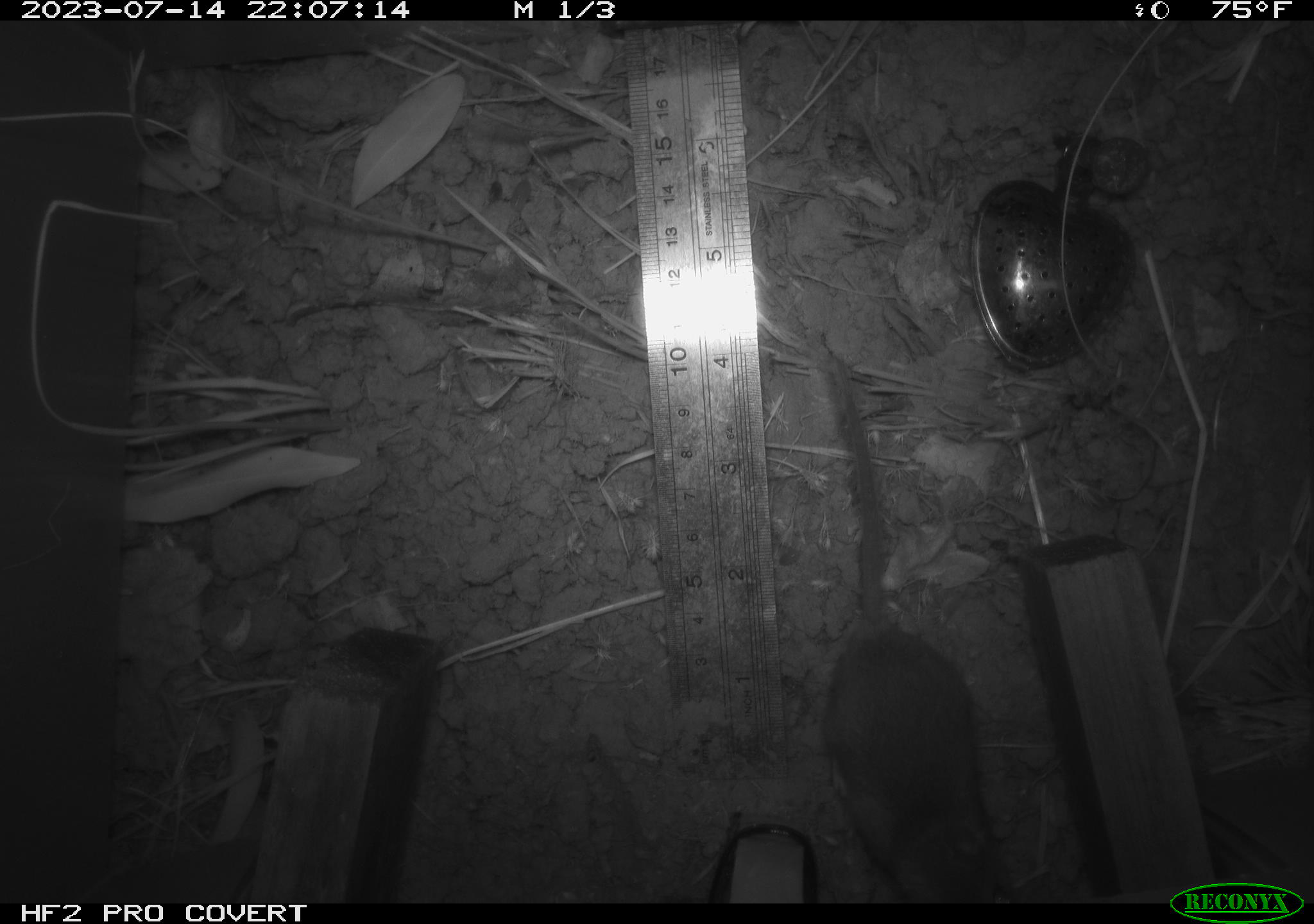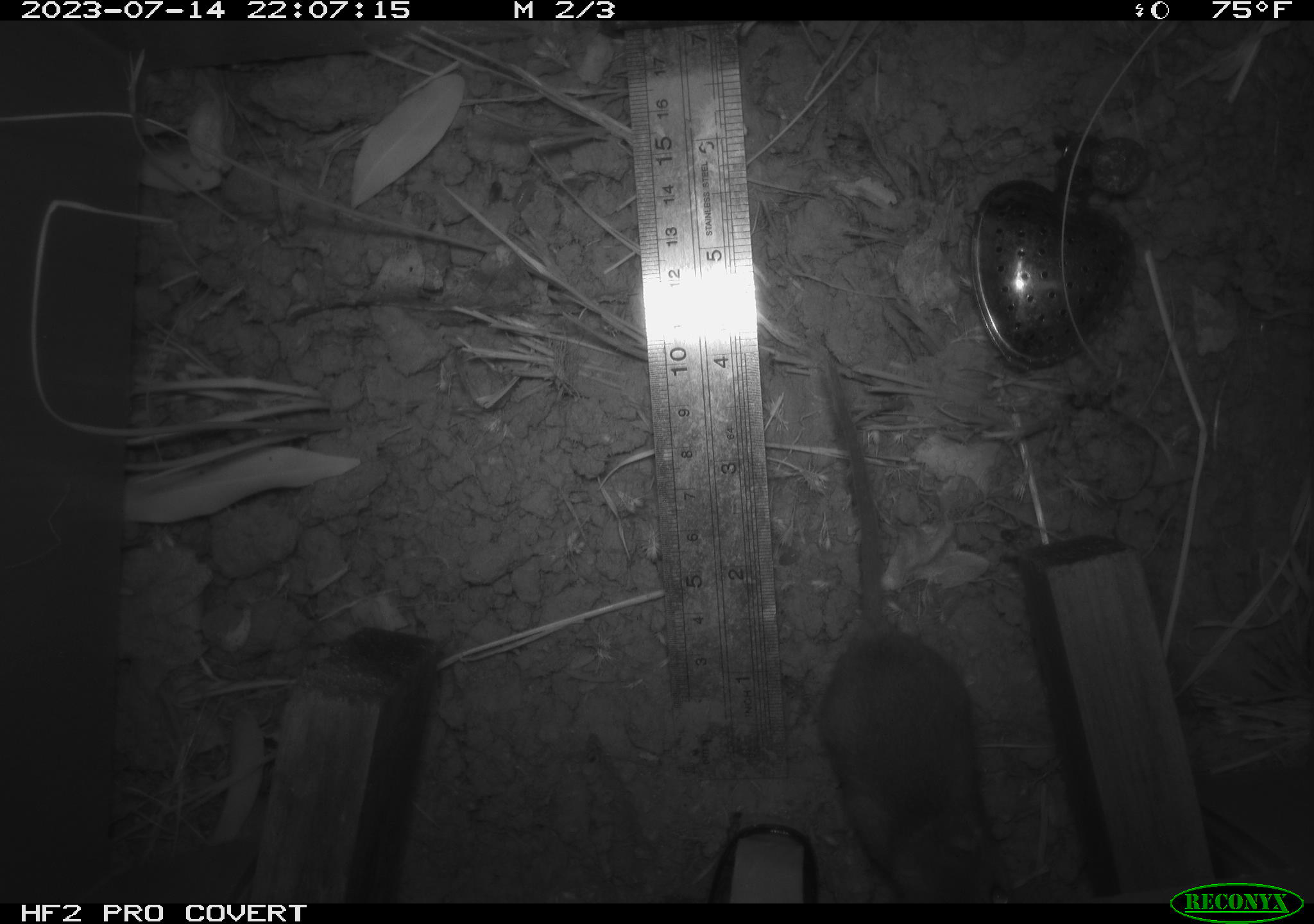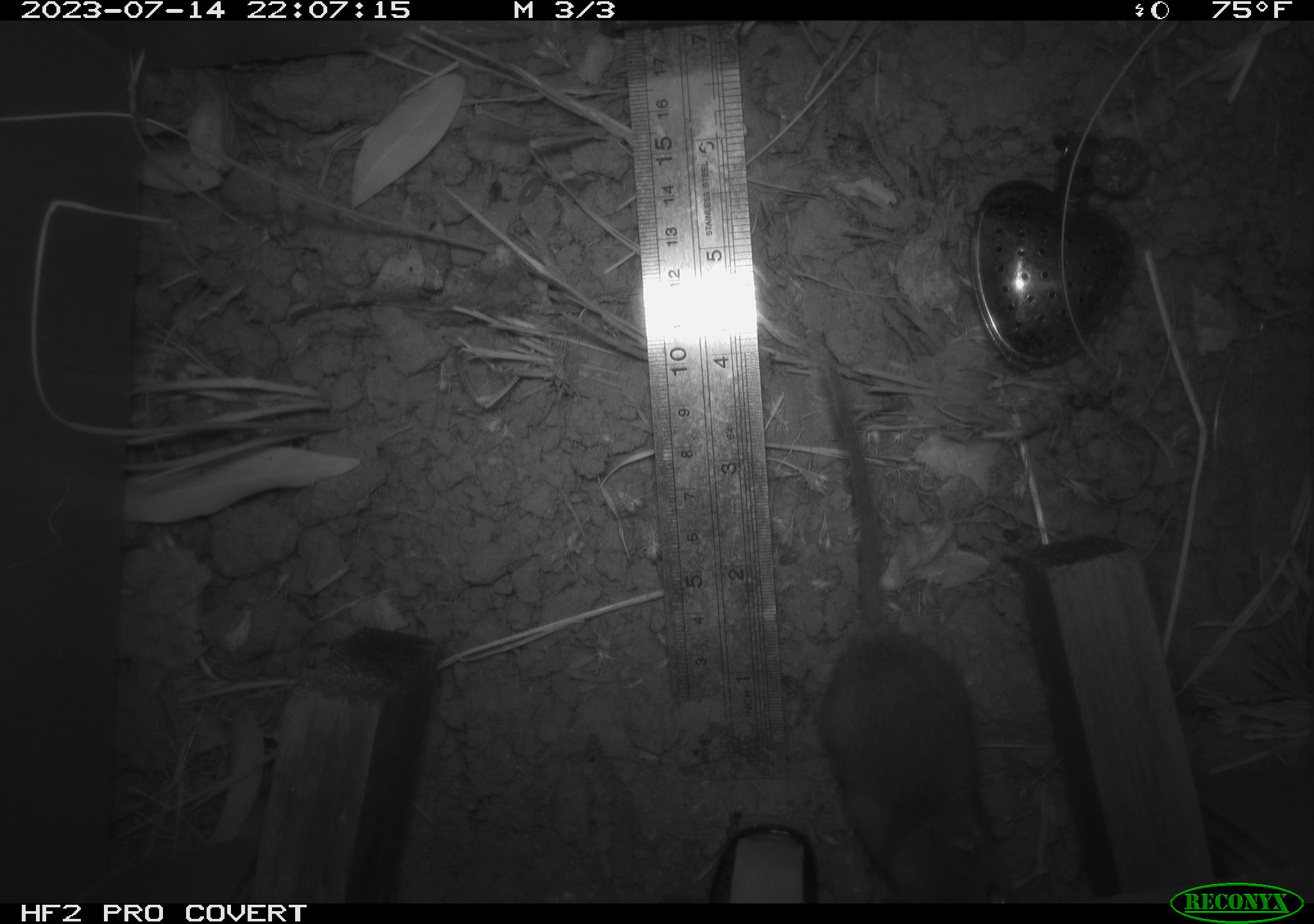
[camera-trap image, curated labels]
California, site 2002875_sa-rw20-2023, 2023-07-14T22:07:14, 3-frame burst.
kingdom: Animalia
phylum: Chordata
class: Mammalia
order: Rodentia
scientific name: Rodentia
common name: mouse species